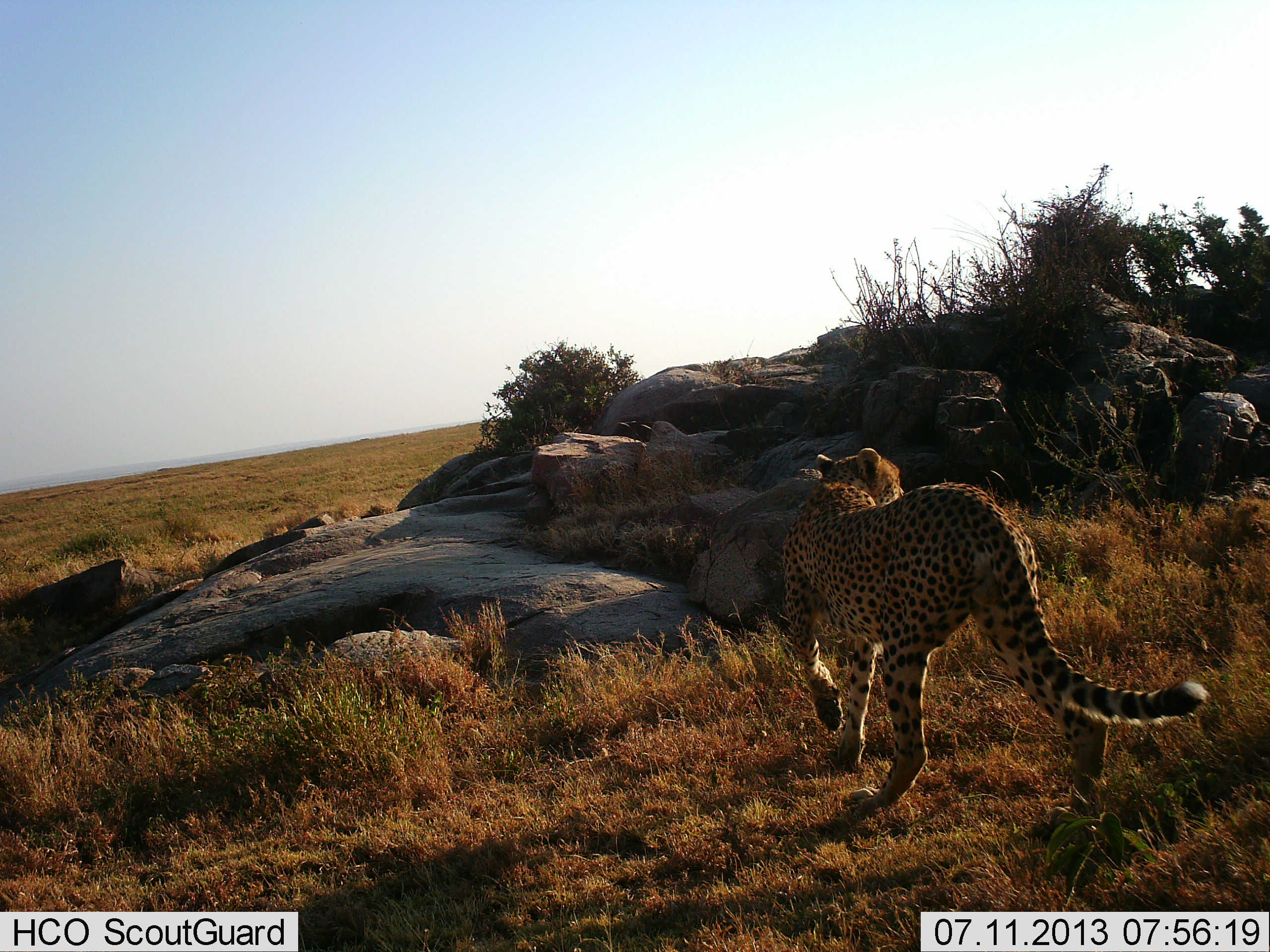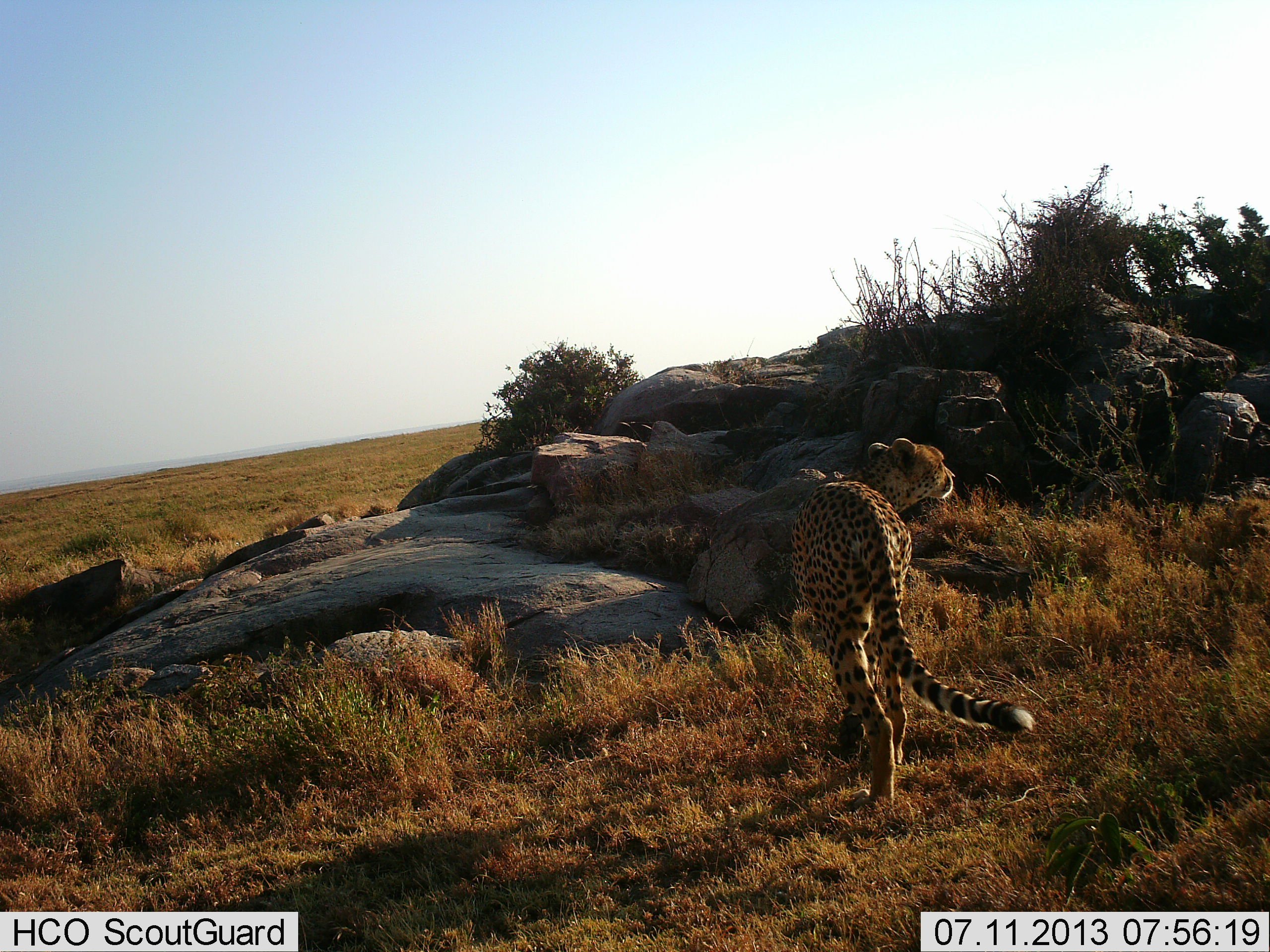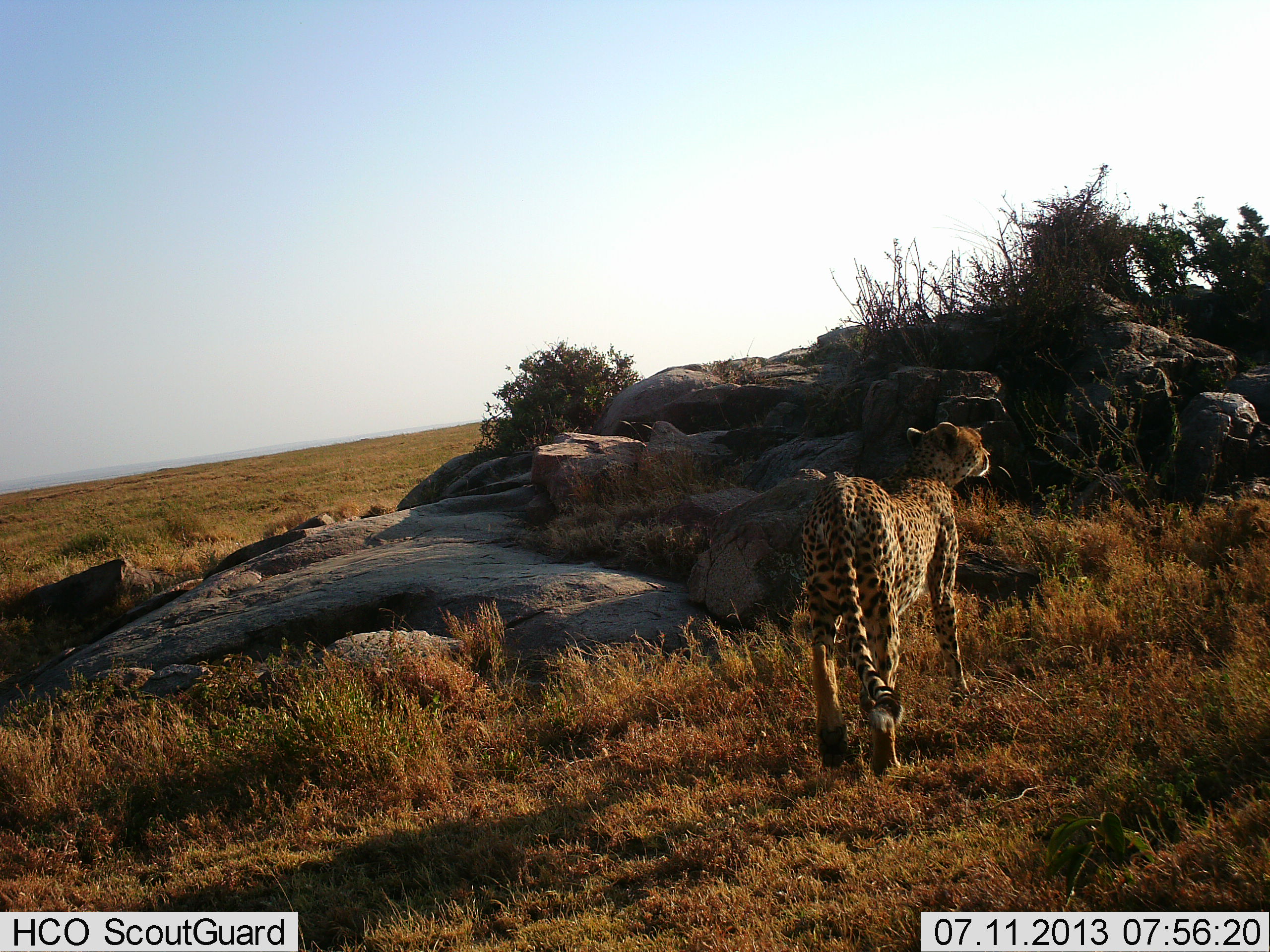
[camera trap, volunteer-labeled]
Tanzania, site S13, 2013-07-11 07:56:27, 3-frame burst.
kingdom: Animalia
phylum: Chordata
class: Mammalia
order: Carnivora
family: Felidae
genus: Acinonyx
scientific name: Acinonyx jubatus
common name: cheetah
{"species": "cheetah (Acinonyx jubatus)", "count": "1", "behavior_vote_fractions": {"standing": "20%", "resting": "0%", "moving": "100%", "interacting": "0%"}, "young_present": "0%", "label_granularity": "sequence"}